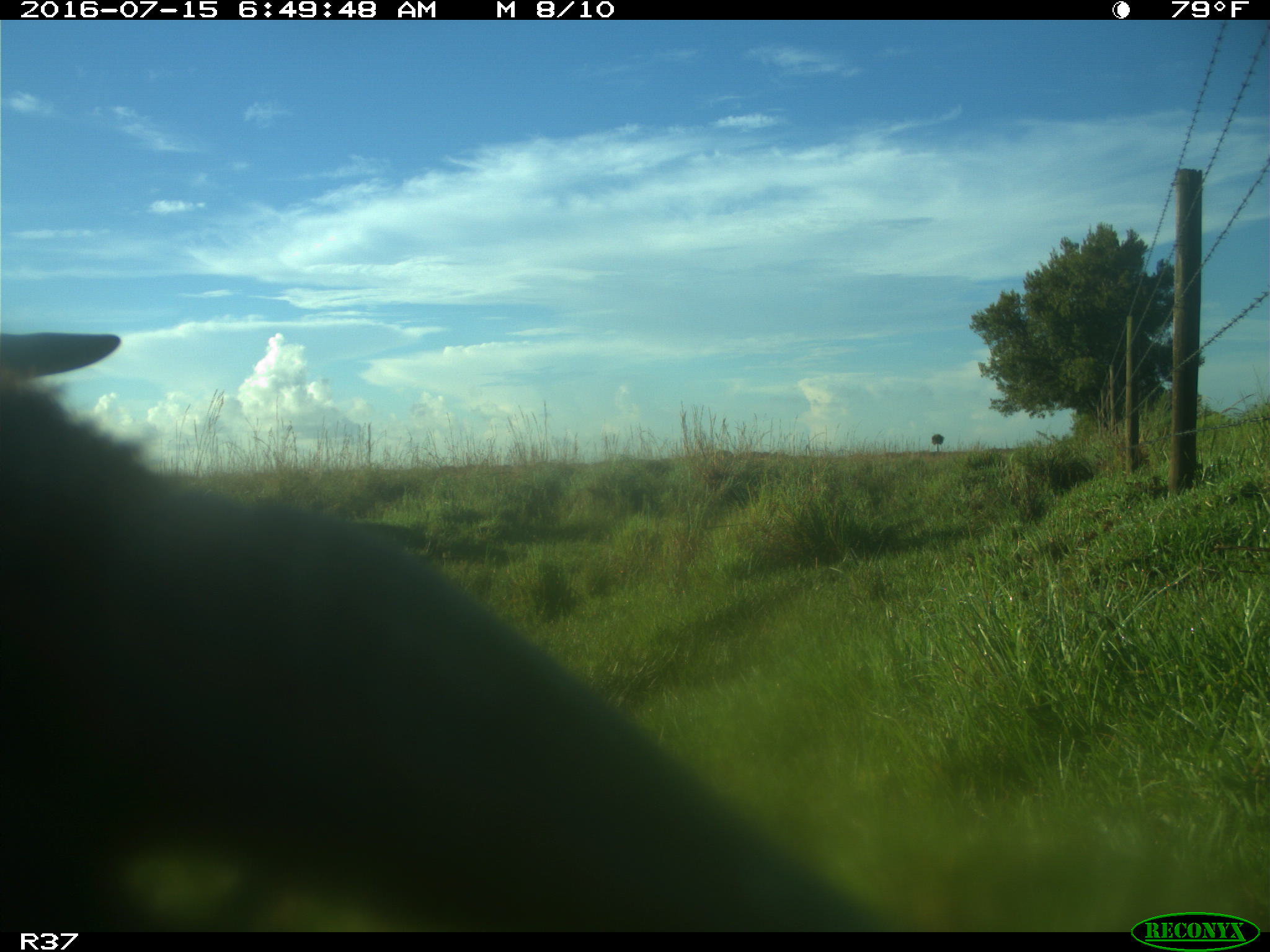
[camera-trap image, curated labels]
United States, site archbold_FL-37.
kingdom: Animalia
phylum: Chordata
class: Mammalia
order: Artiodactyla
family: Bovidae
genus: Bos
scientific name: Bos taurus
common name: domestic cow